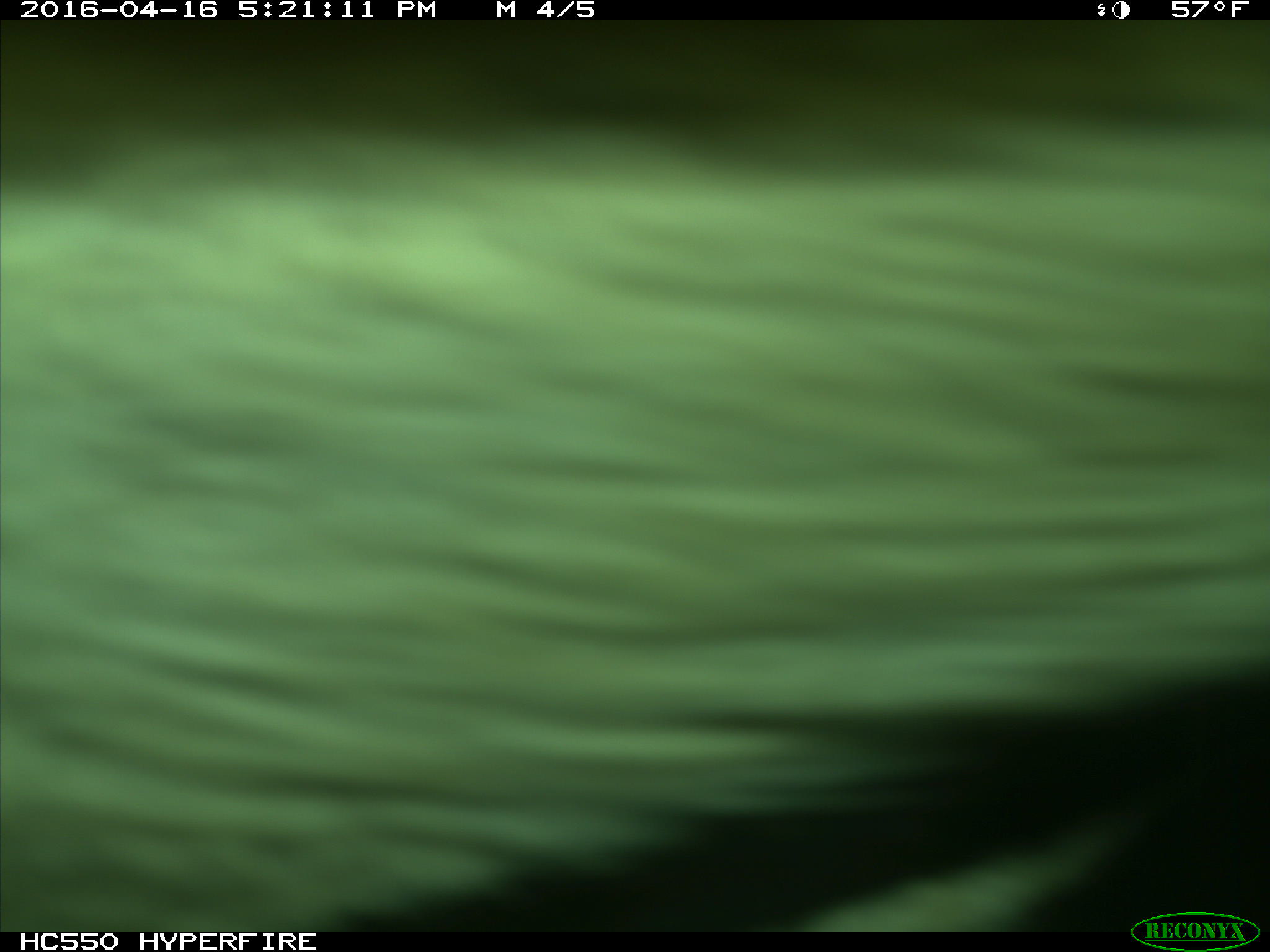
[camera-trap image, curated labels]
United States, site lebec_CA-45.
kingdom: Animalia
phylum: Chordata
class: Mammalia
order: Artiodactyla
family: Bovidae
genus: Bos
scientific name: Bos taurus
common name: domestic cow